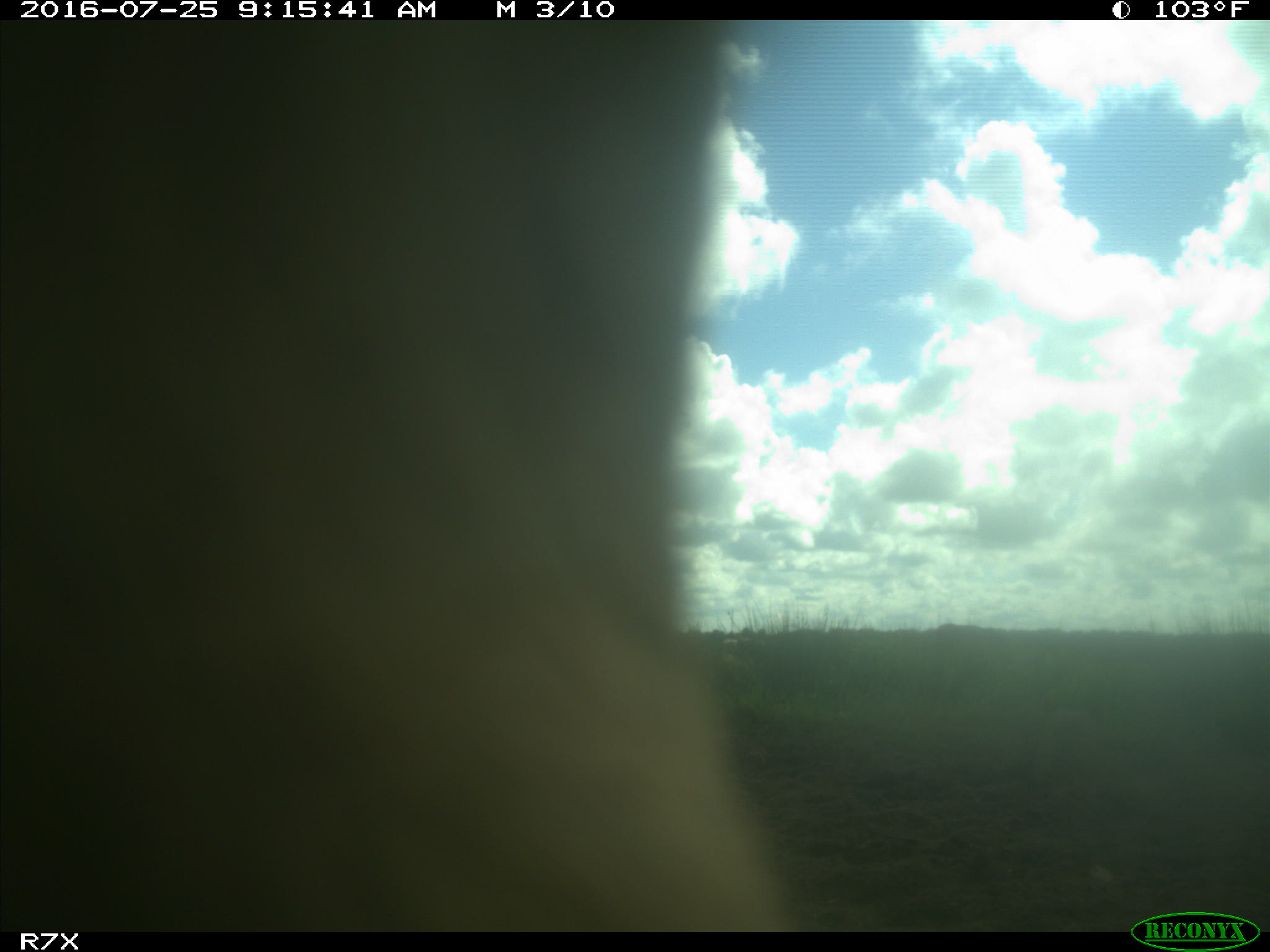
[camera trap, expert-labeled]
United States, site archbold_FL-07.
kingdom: Animalia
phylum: Chordata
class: Mammalia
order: Artiodactyla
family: Bovidae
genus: Bos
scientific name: Bos taurus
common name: domestic cow